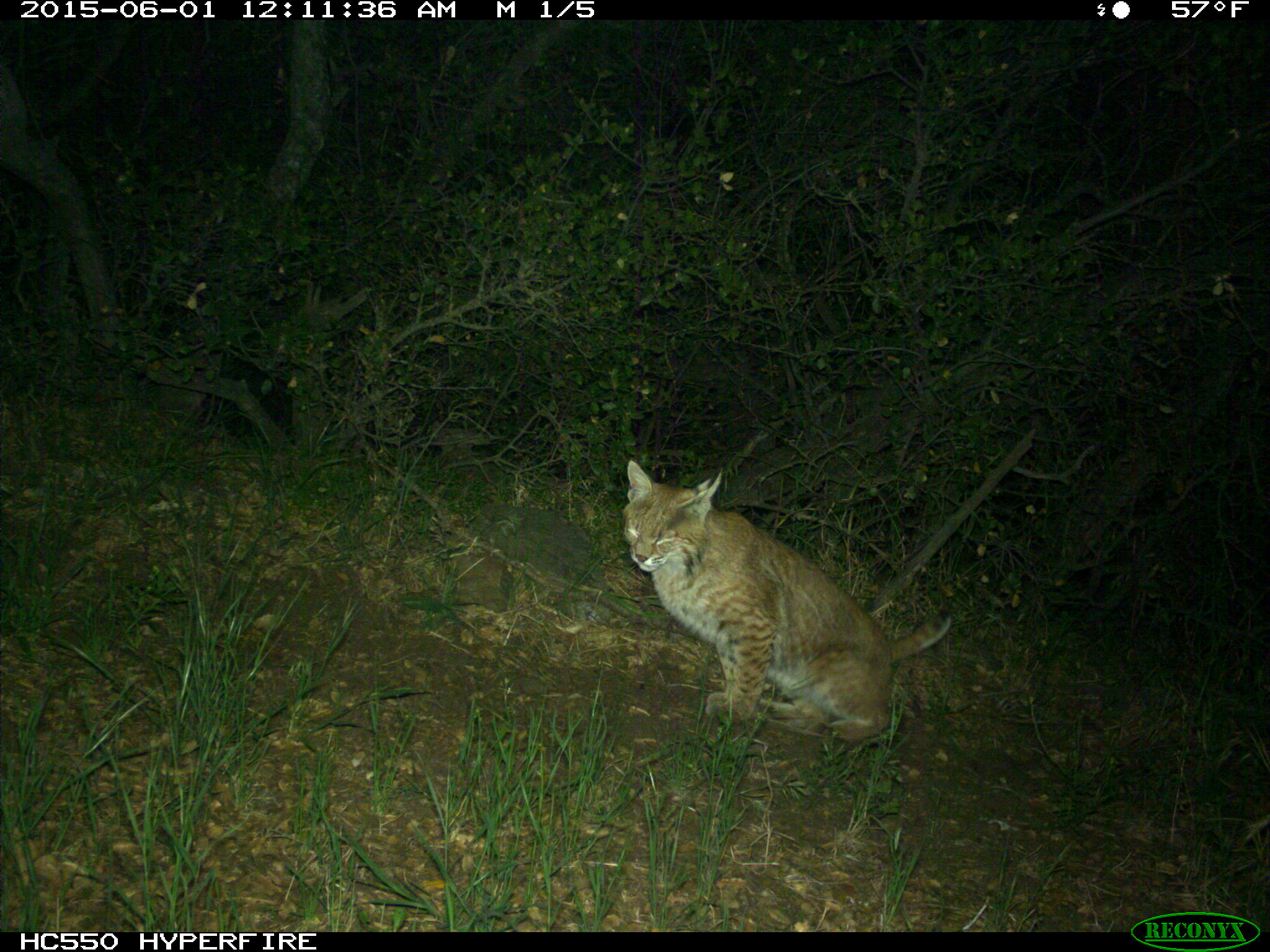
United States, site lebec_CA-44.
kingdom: Animalia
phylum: Chordata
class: Mammalia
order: Carnivora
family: Felidae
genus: Lynx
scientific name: Lynx rufus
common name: bobcat